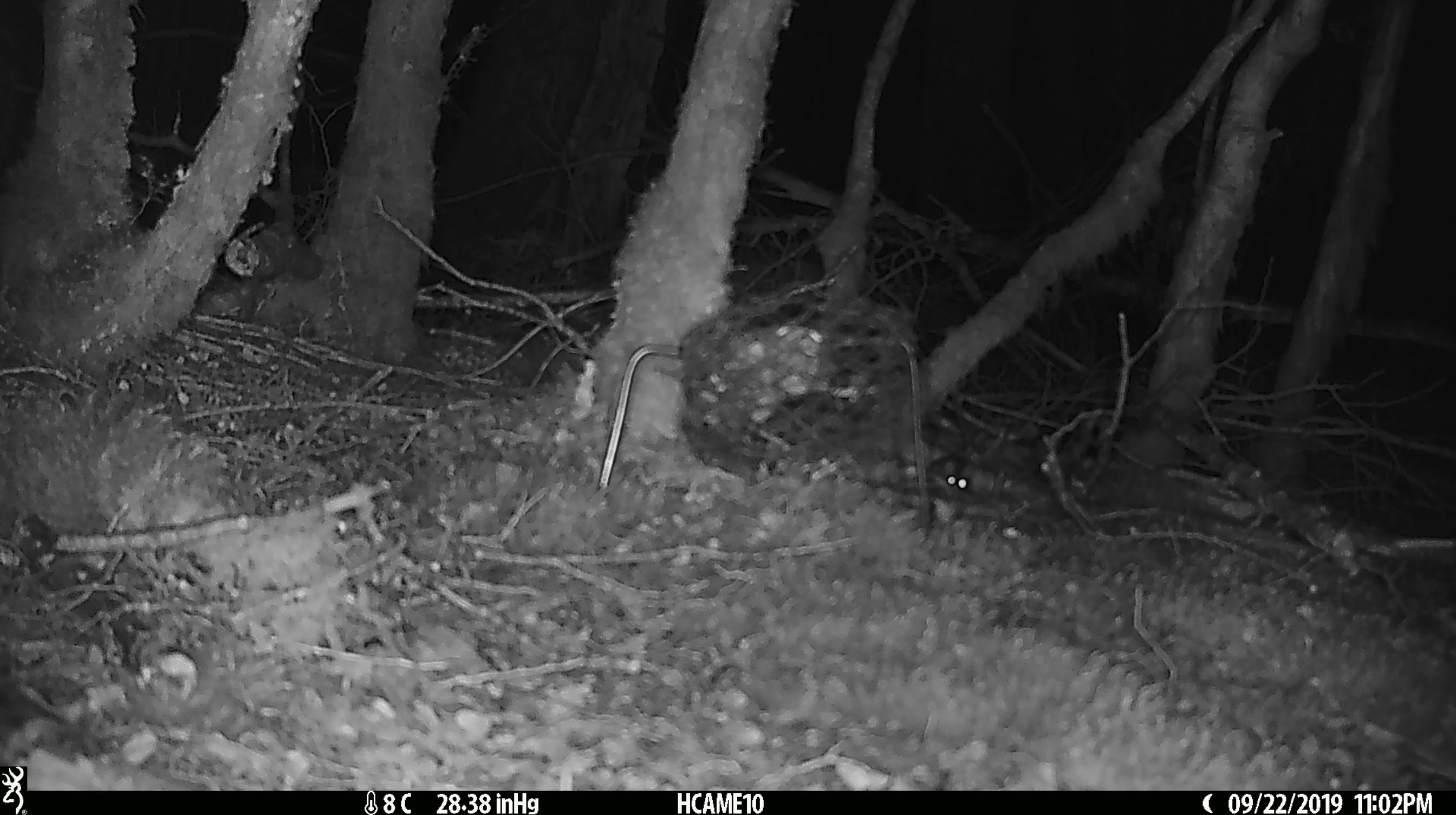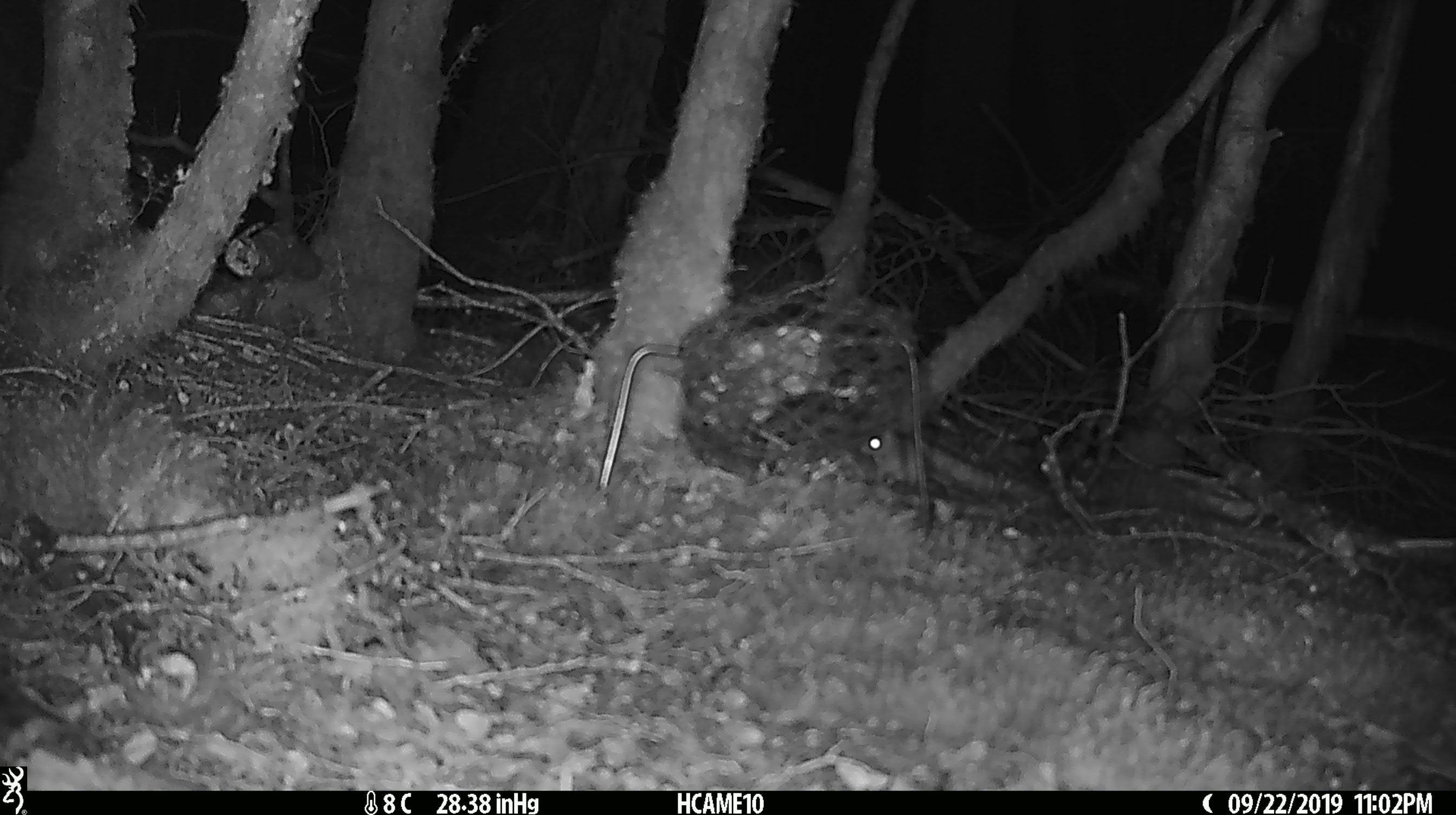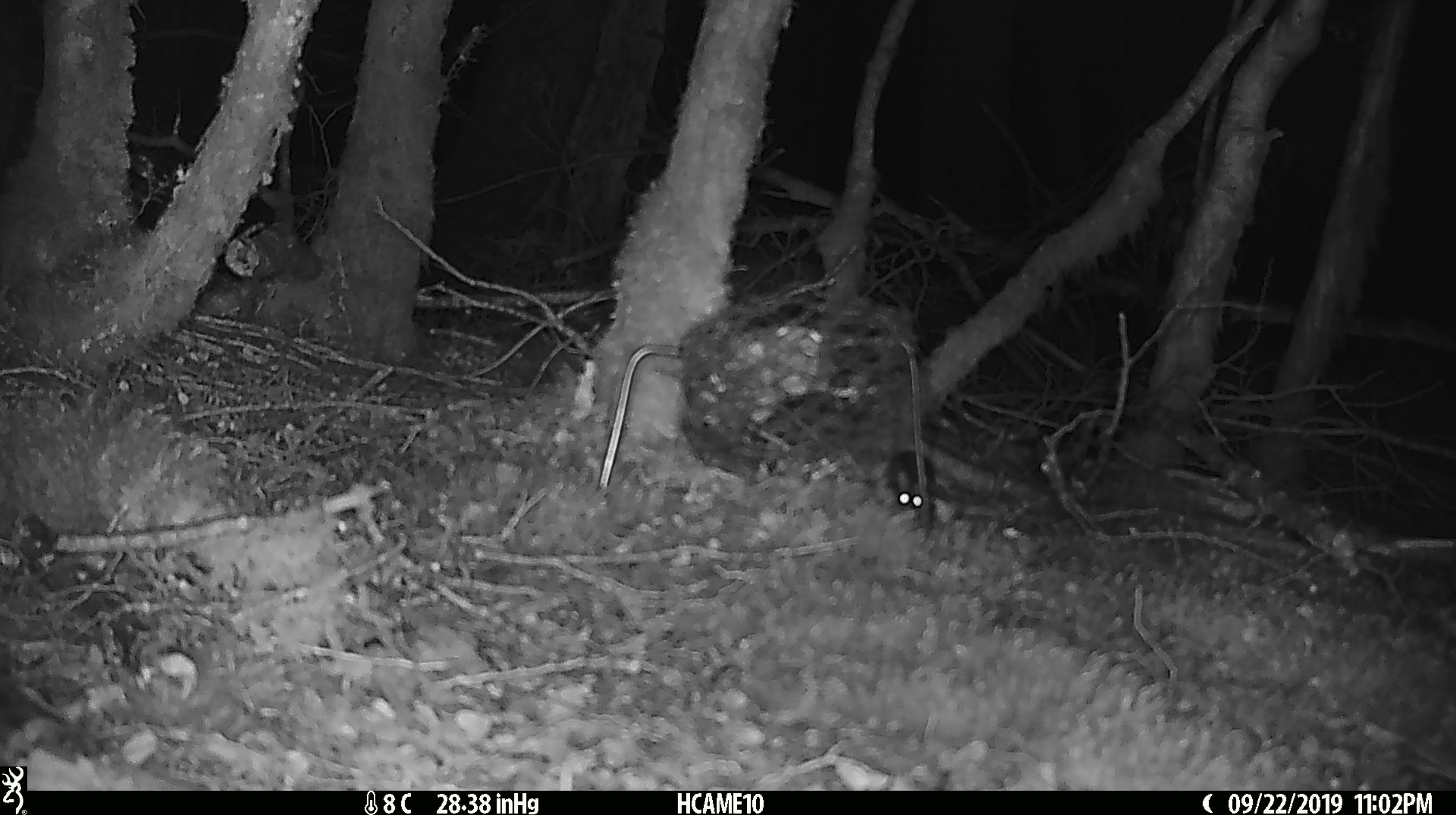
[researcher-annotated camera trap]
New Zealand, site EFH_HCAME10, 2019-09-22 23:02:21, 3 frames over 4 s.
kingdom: Animalia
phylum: Chordata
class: Mammalia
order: Rodentia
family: Muridae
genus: Mus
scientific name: Mus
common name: mouse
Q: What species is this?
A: Mouse (Mus).